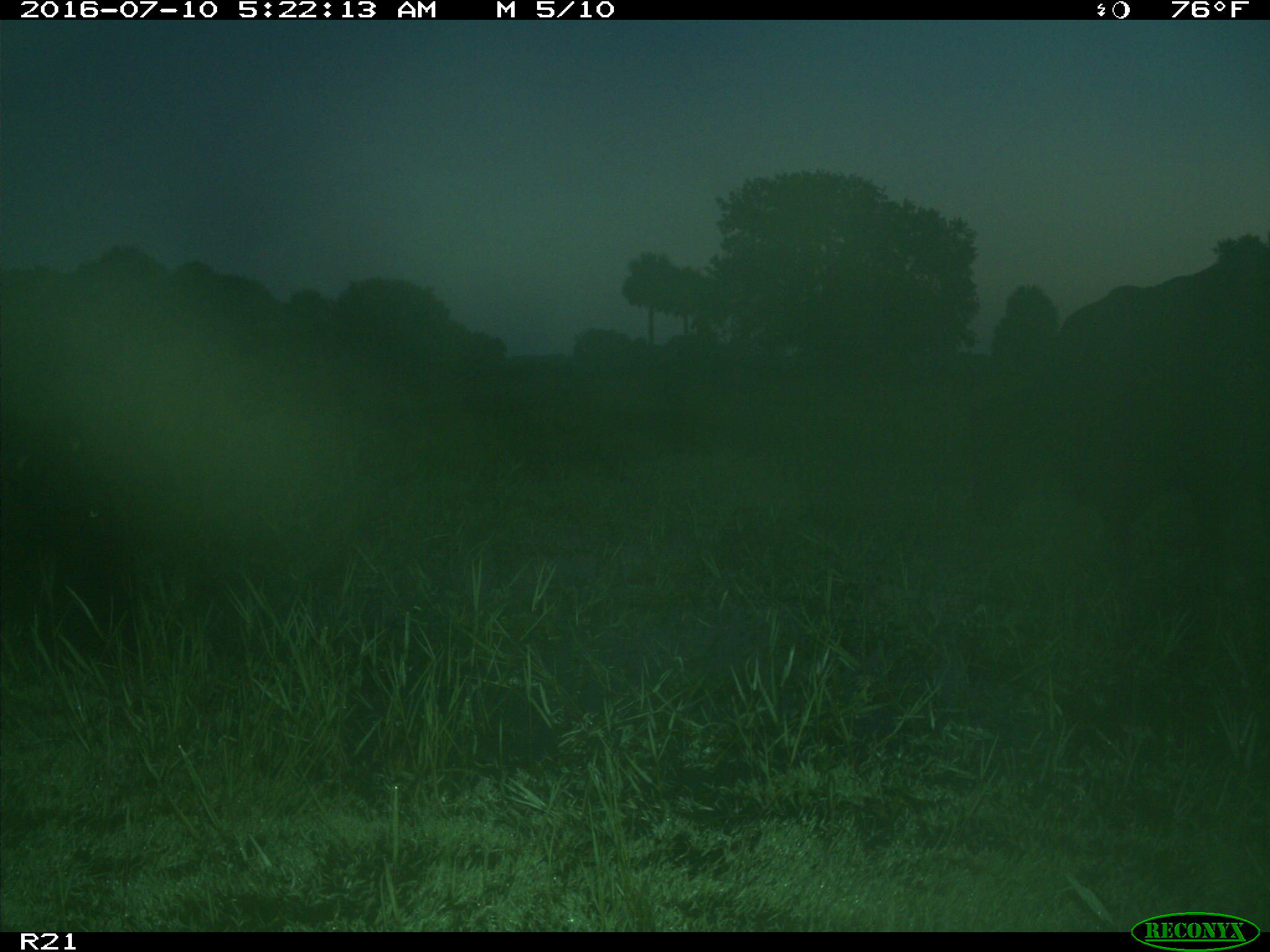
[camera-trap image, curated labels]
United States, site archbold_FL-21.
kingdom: Animalia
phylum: Chordata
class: Mammalia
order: Artiodactyla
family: Bovidae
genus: Bos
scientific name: Bos taurus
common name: domestic cow